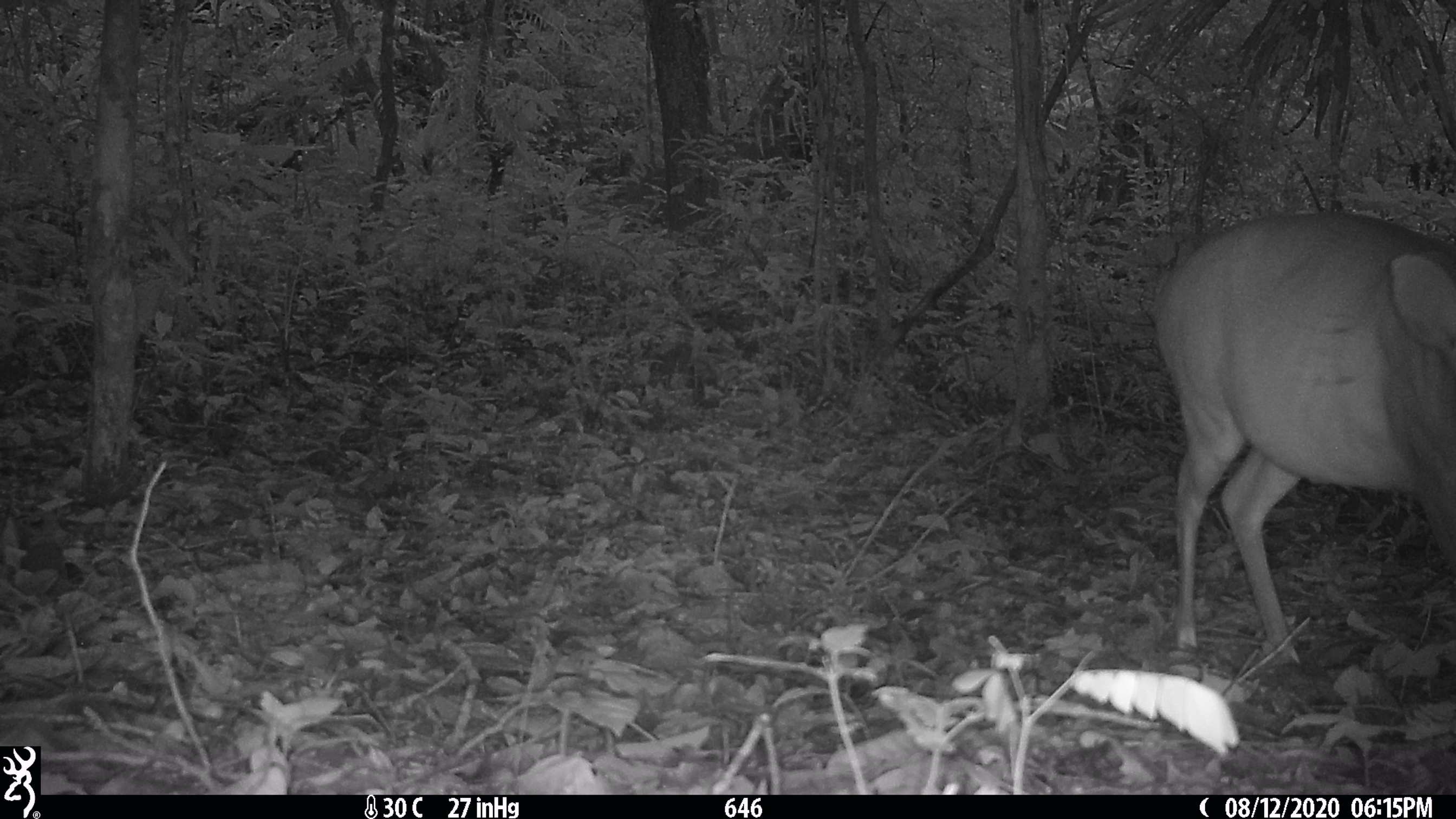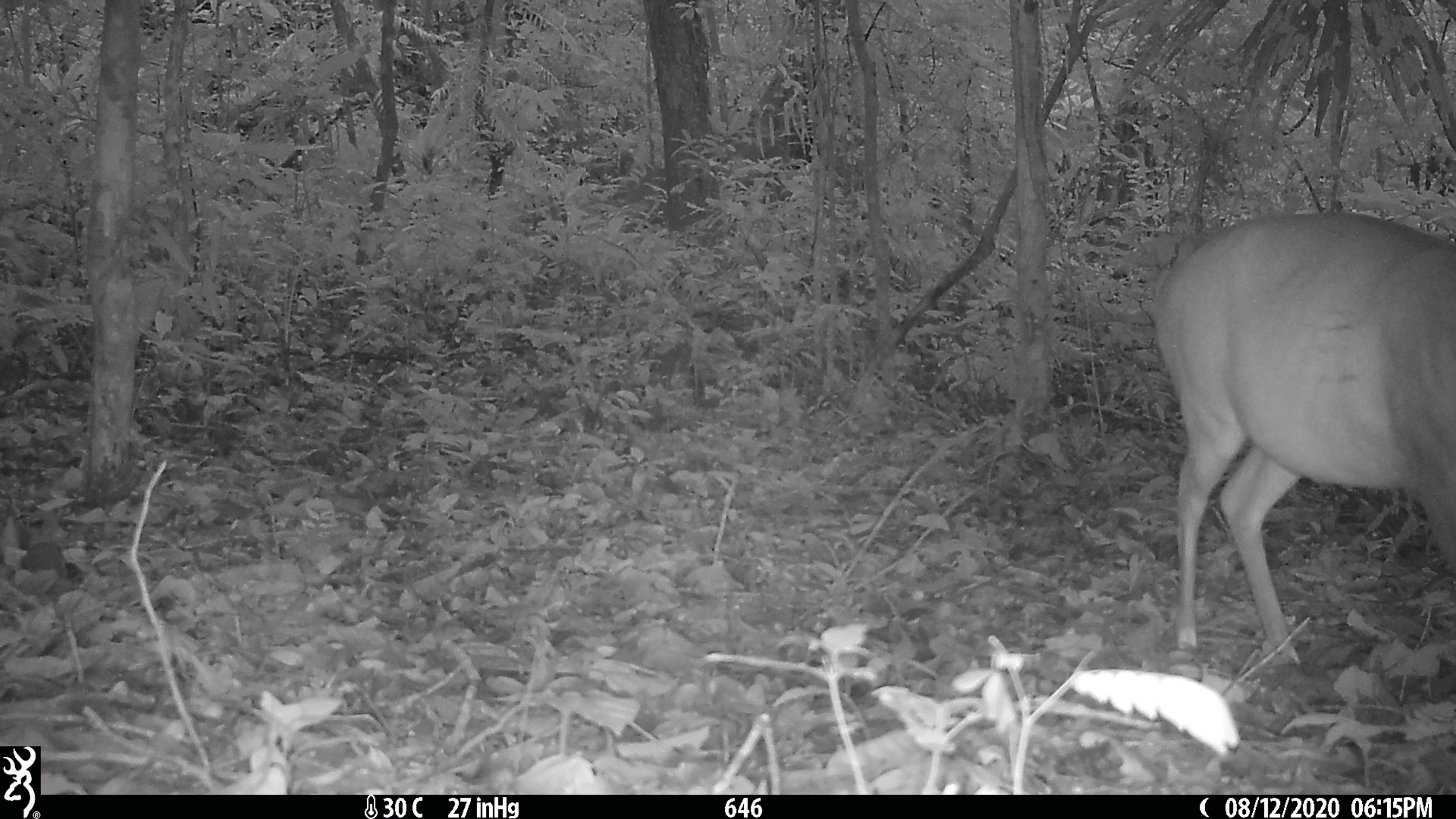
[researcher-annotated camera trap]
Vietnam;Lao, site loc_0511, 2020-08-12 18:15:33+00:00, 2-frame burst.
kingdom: Animalia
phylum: Chordata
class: Mammalia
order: Artiodactyla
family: Cervidae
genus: Muntiacus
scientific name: Muntiacus vuquangensis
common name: large-antlered muntjac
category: large antlered muntjac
Large antlered muntjac (large-antlered muntjac) (Muntiacus vuquangensis). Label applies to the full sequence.